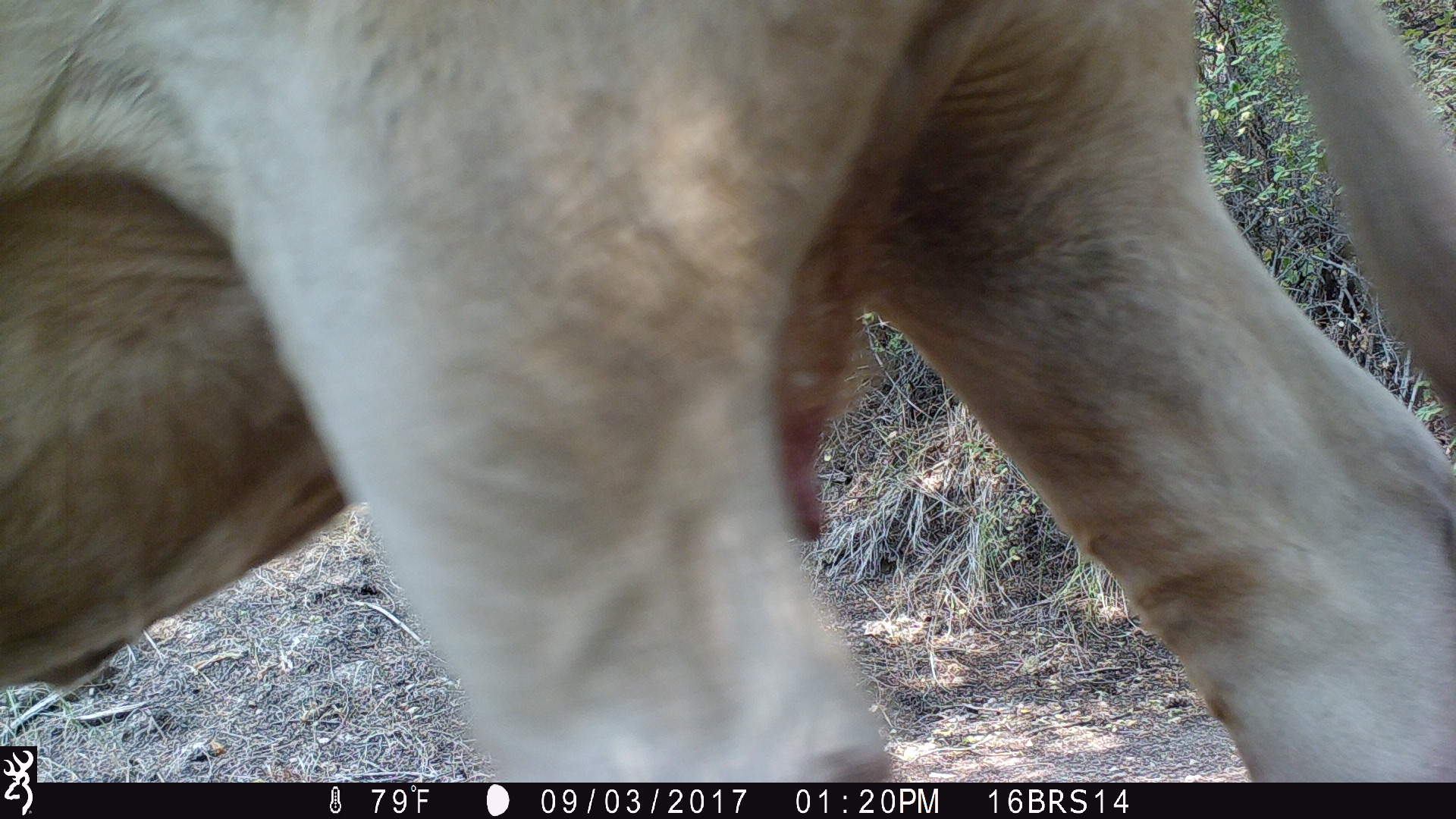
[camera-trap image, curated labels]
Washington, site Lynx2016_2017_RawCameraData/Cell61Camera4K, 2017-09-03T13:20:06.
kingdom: Animalia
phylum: Chordata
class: Mammalia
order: Artiodactyla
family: Bovidae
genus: Bos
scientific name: Bos taurus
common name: domestic cattle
Domestic cattle (Bos taurus). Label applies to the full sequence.